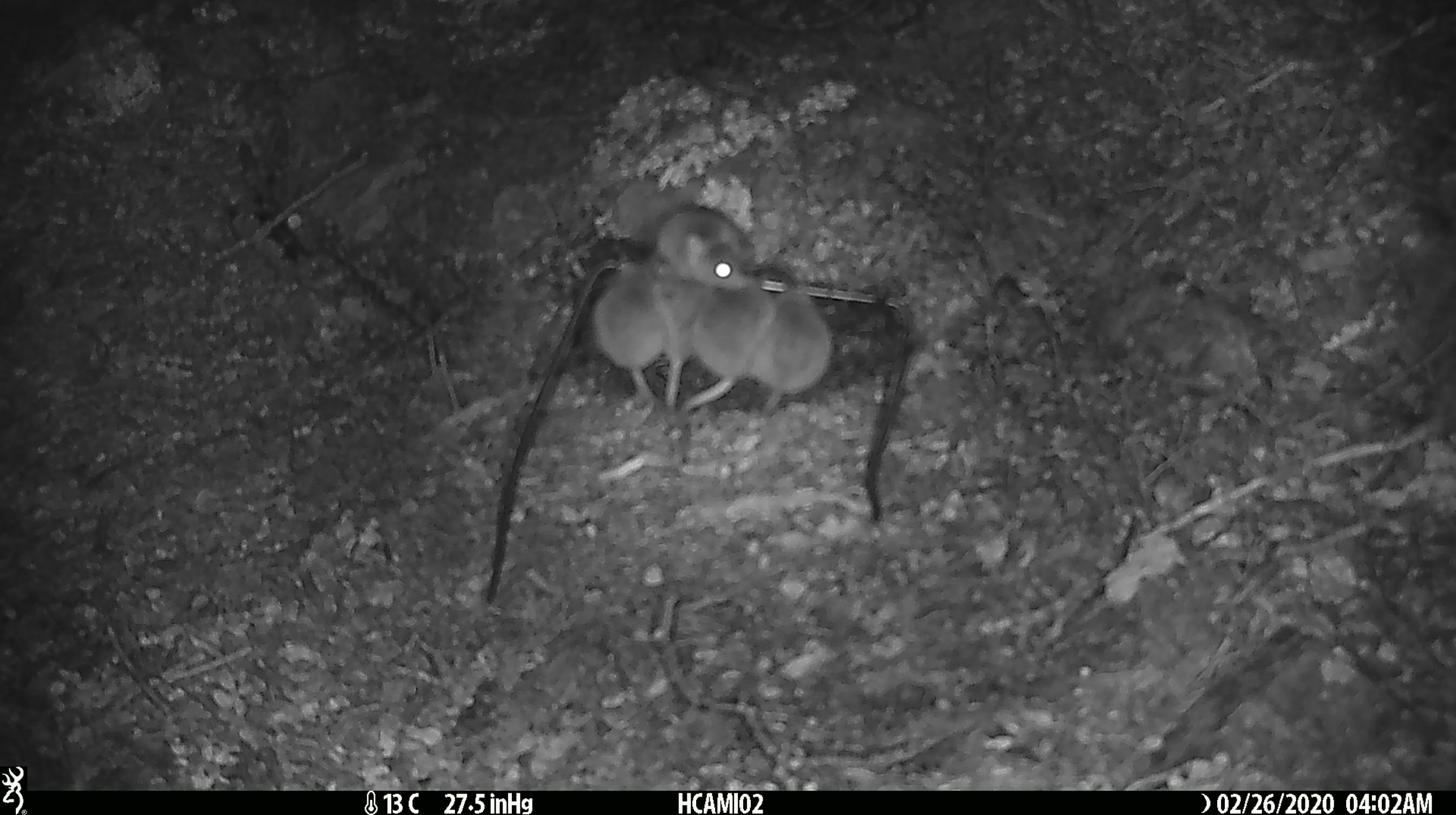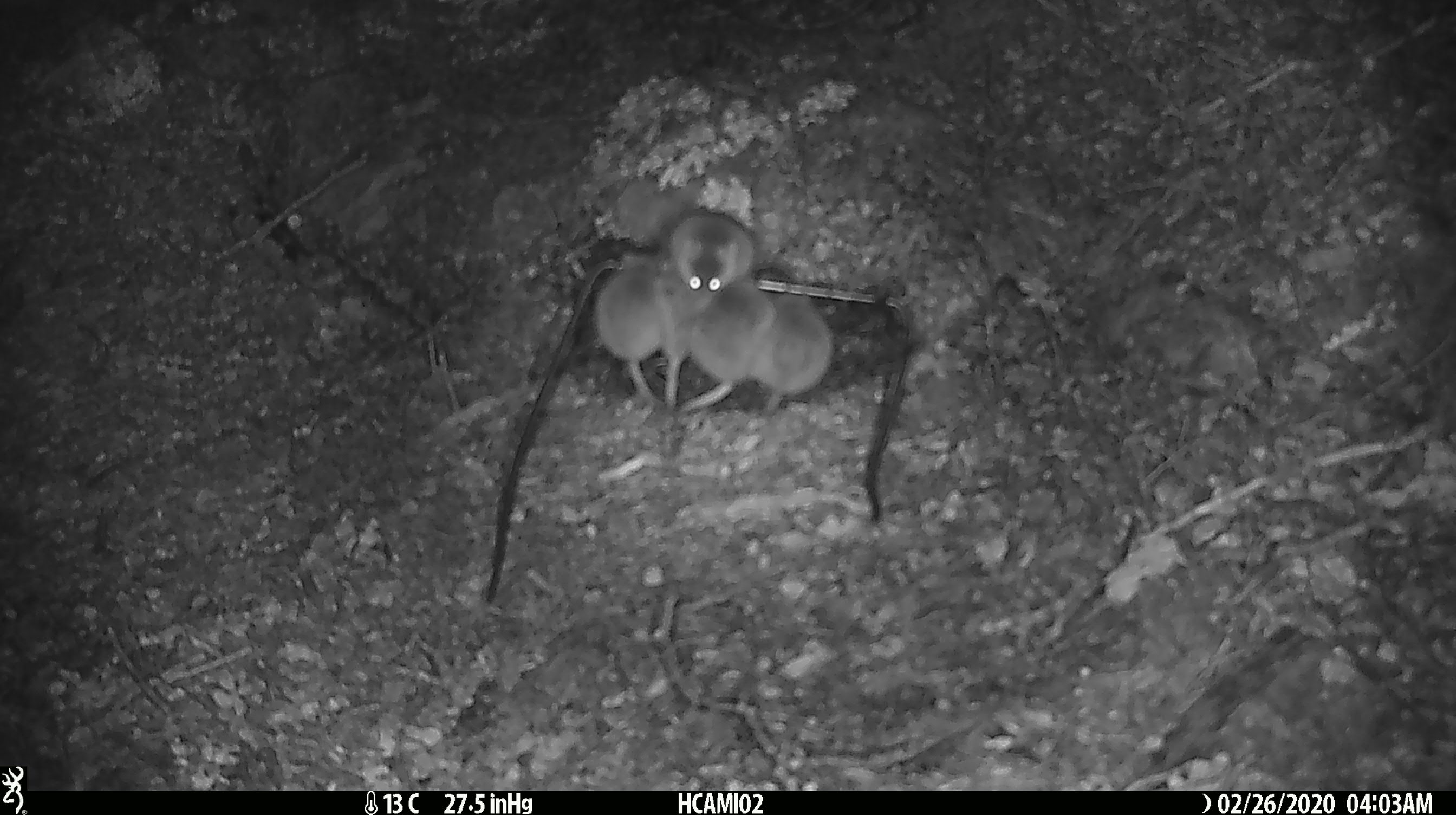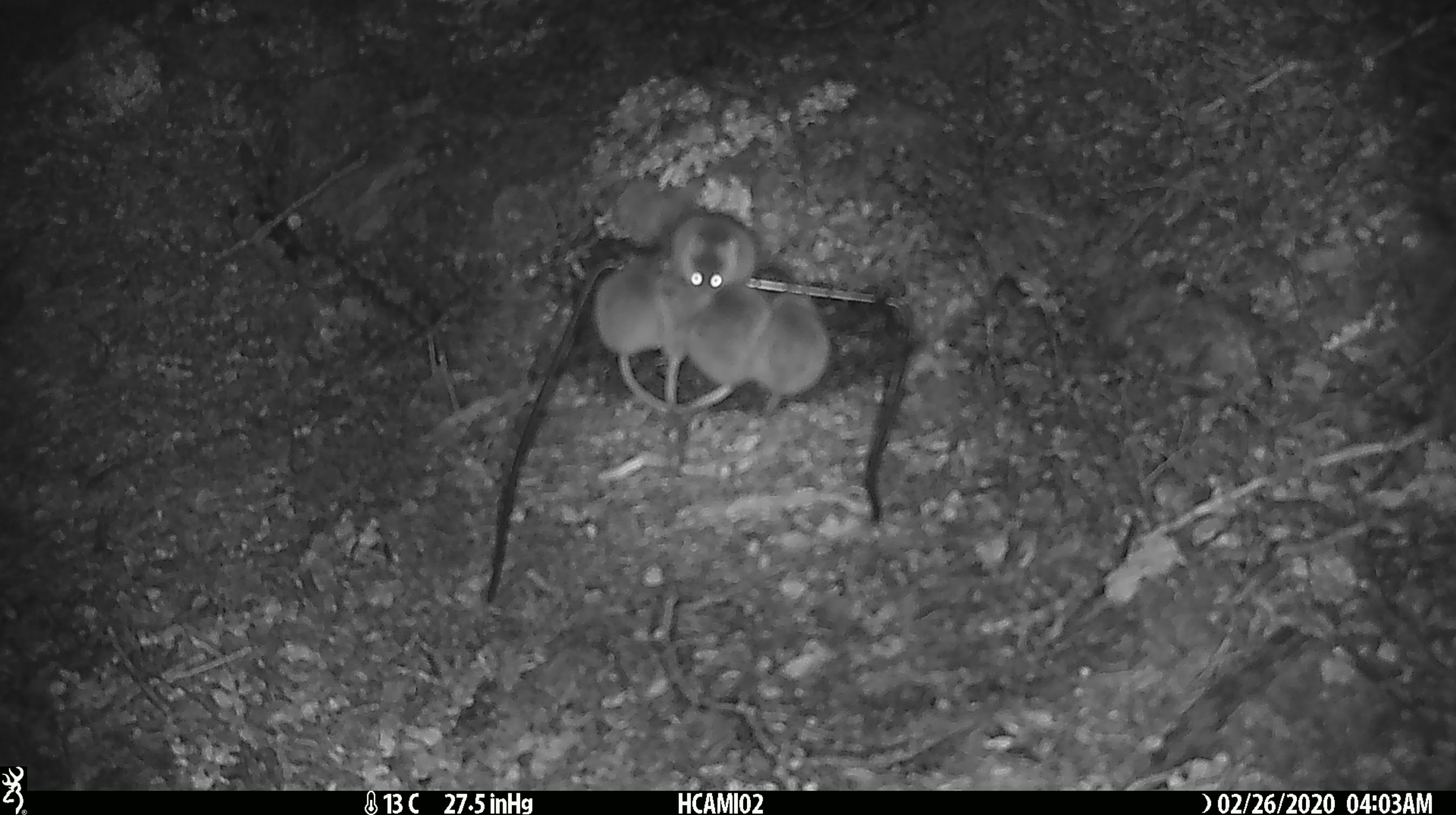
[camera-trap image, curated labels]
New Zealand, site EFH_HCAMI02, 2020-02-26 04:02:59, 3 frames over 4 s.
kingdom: Animalia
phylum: Chordata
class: Mammalia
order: Rodentia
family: Muridae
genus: Mus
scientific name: Mus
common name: mouse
Mouse (Mus).